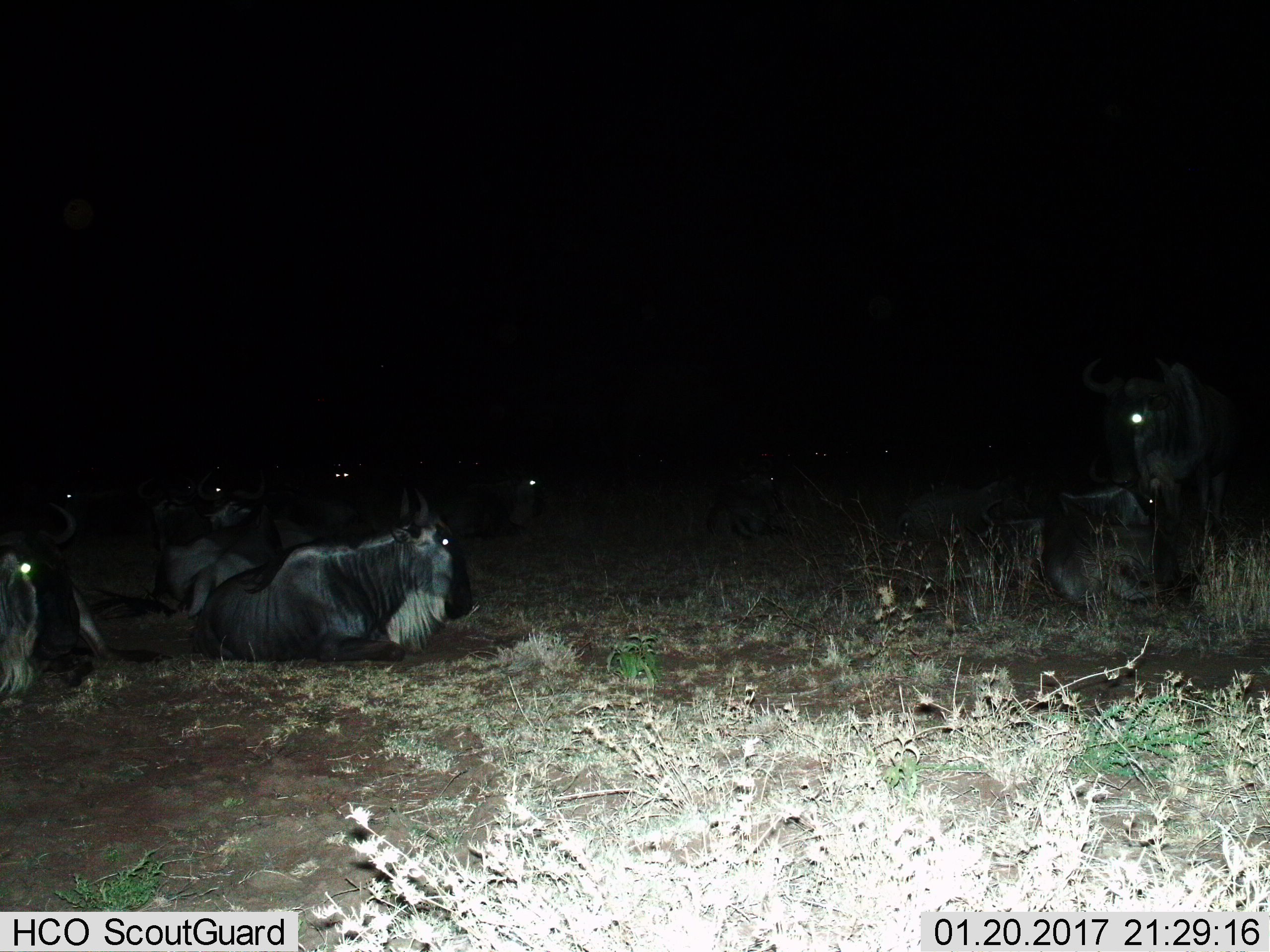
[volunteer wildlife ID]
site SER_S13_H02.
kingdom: Animalia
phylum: Chordata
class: Mammalia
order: Artiodactyla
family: Bovidae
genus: Connochaetes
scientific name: Connochaetes taurinus taurinus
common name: blue wildebeest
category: wildebeestblue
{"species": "wildebeestblue (blue wildebeest) (Connochaetes taurinus taurinus)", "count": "11-50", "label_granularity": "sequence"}